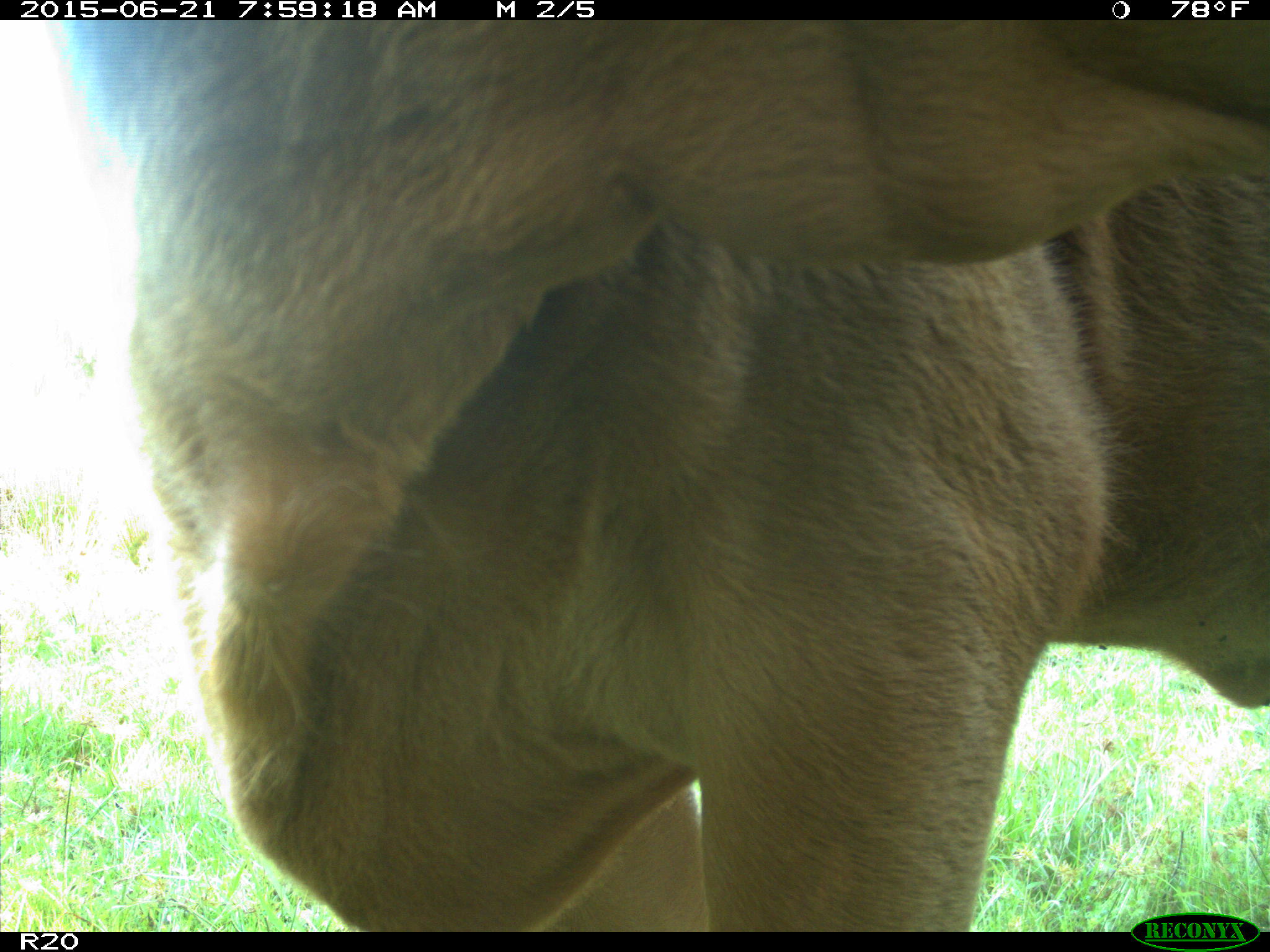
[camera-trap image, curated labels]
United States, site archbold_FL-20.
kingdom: Animalia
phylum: Chordata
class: Mammalia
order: Artiodactyla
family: Bovidae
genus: Bos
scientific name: Bos taurus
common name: domestic cow